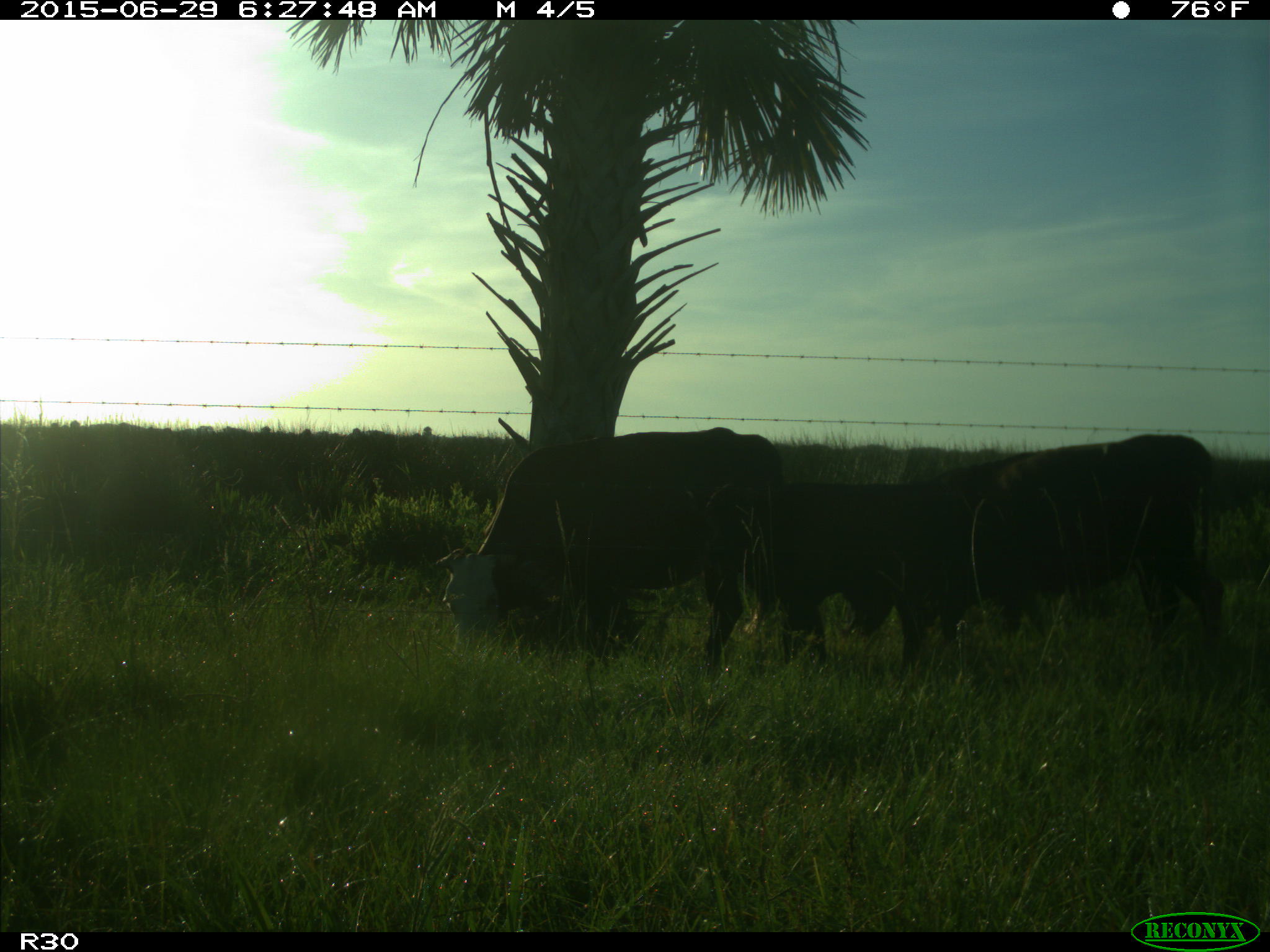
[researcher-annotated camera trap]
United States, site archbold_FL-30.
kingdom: Animalia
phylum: Chordata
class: Mammalia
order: Artiodactyla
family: Bovidae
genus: Bos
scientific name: Bos taurus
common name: domestic cow